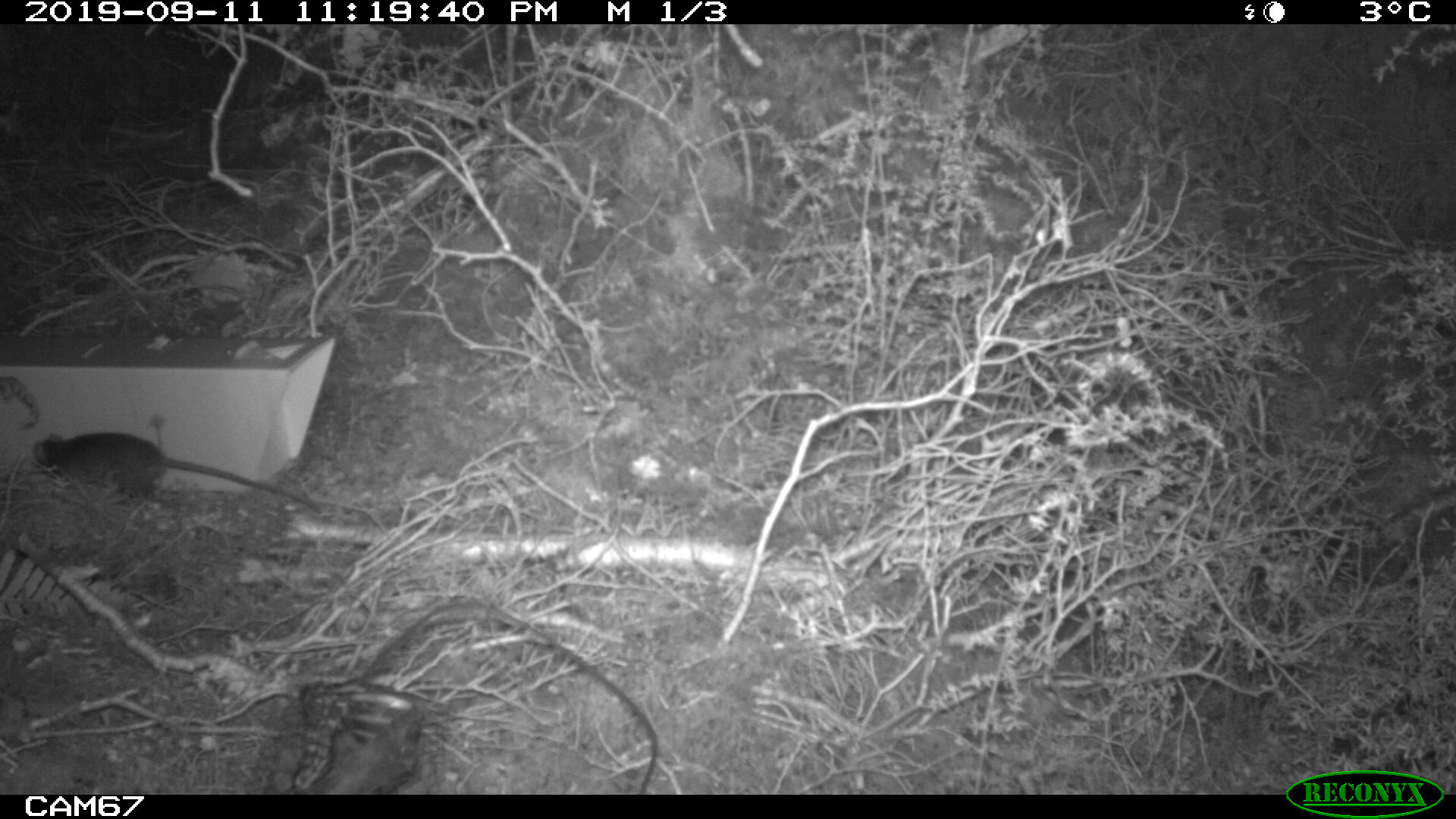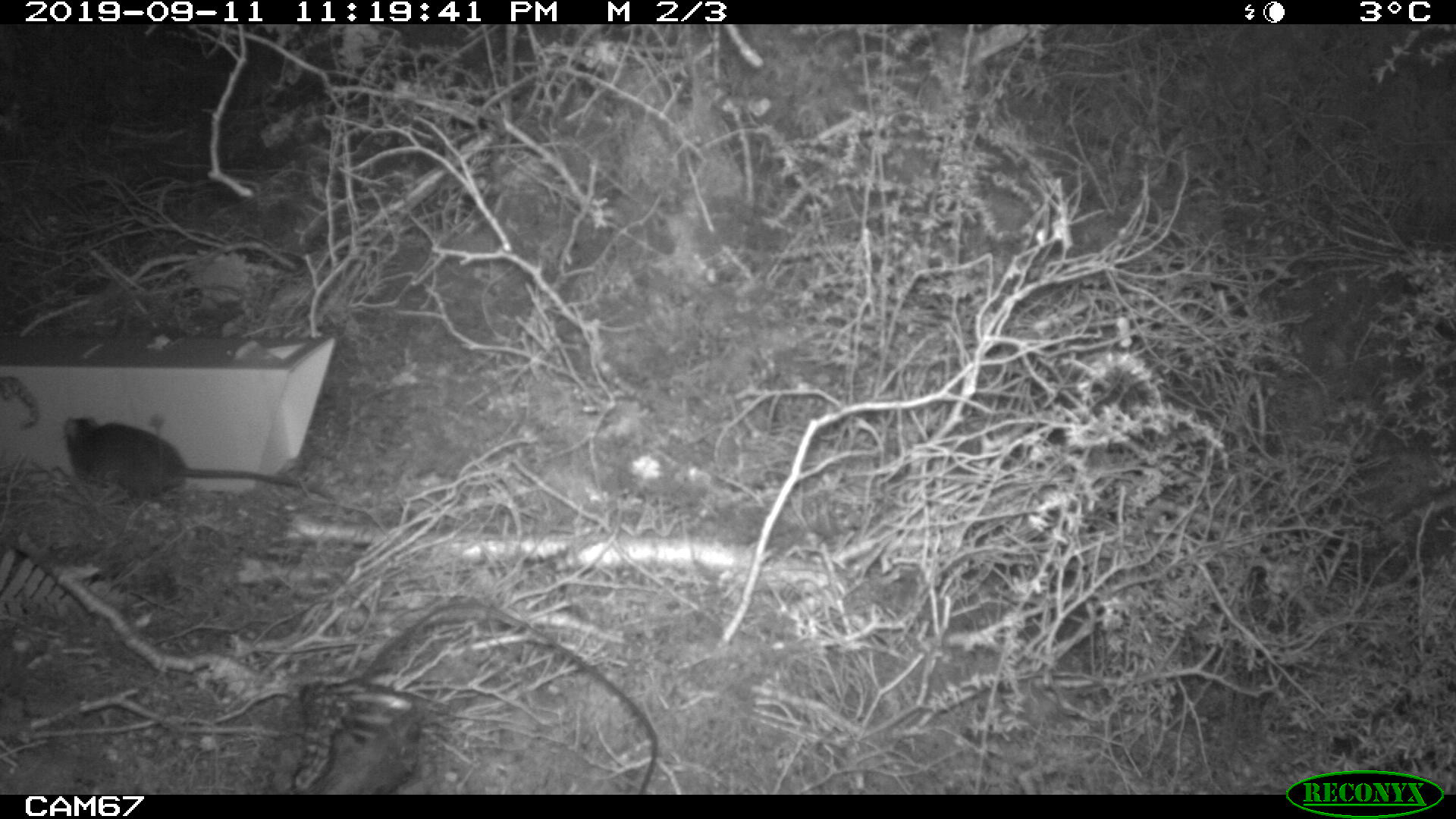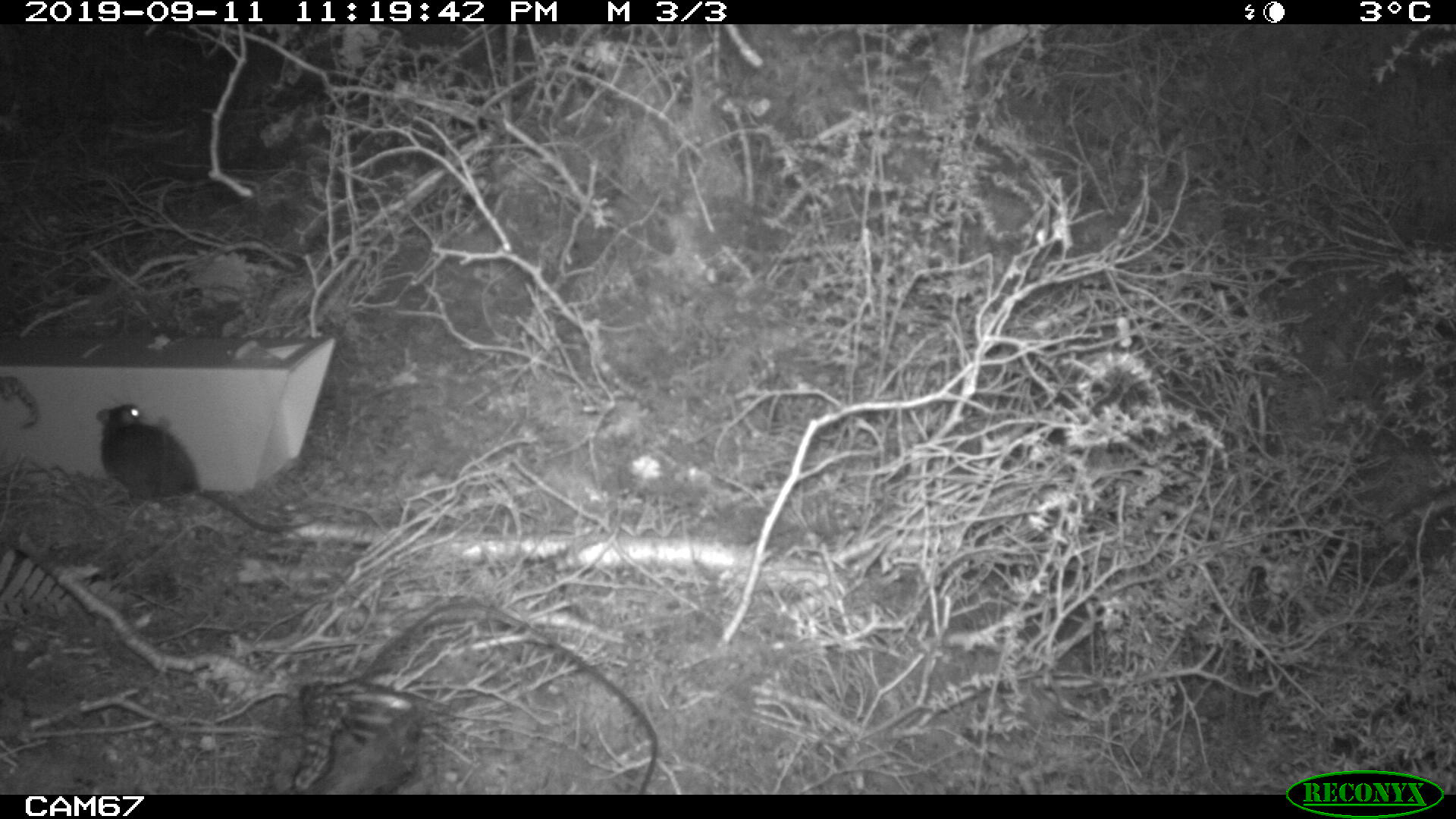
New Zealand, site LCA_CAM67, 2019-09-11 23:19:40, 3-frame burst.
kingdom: Animalia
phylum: Chordata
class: Mammalia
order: Rodentia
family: Muridae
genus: Rattus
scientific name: Rattus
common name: rat